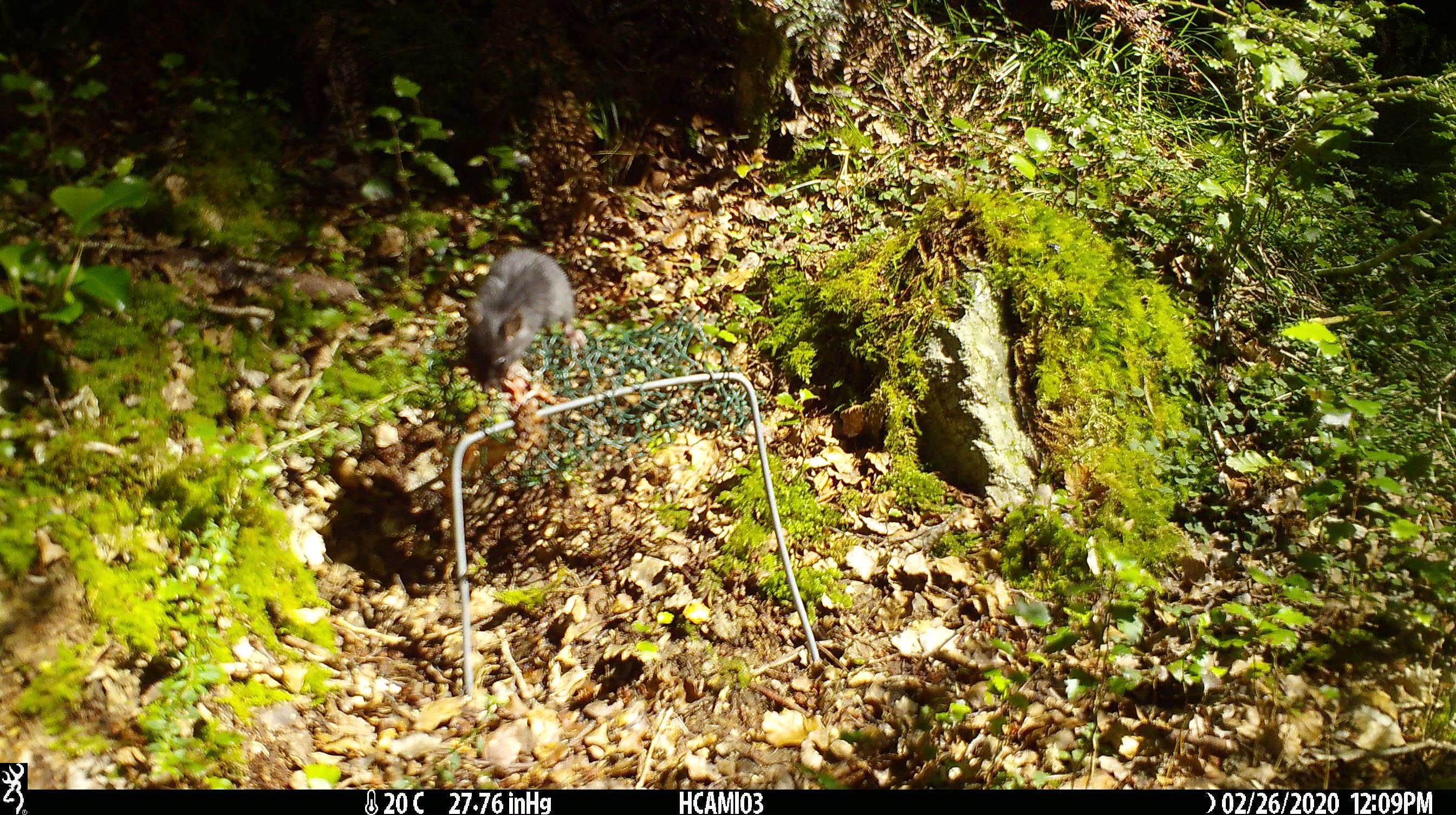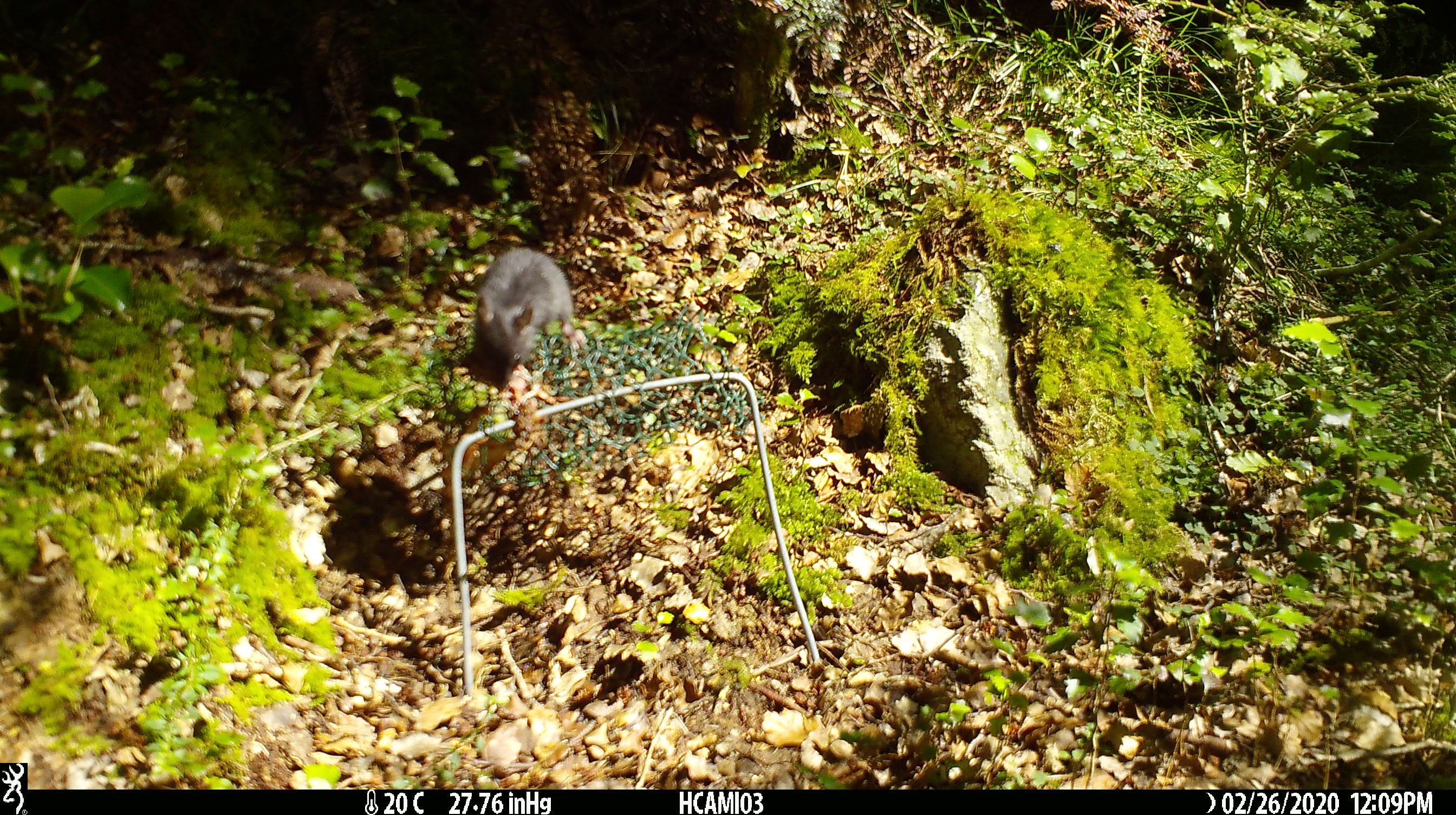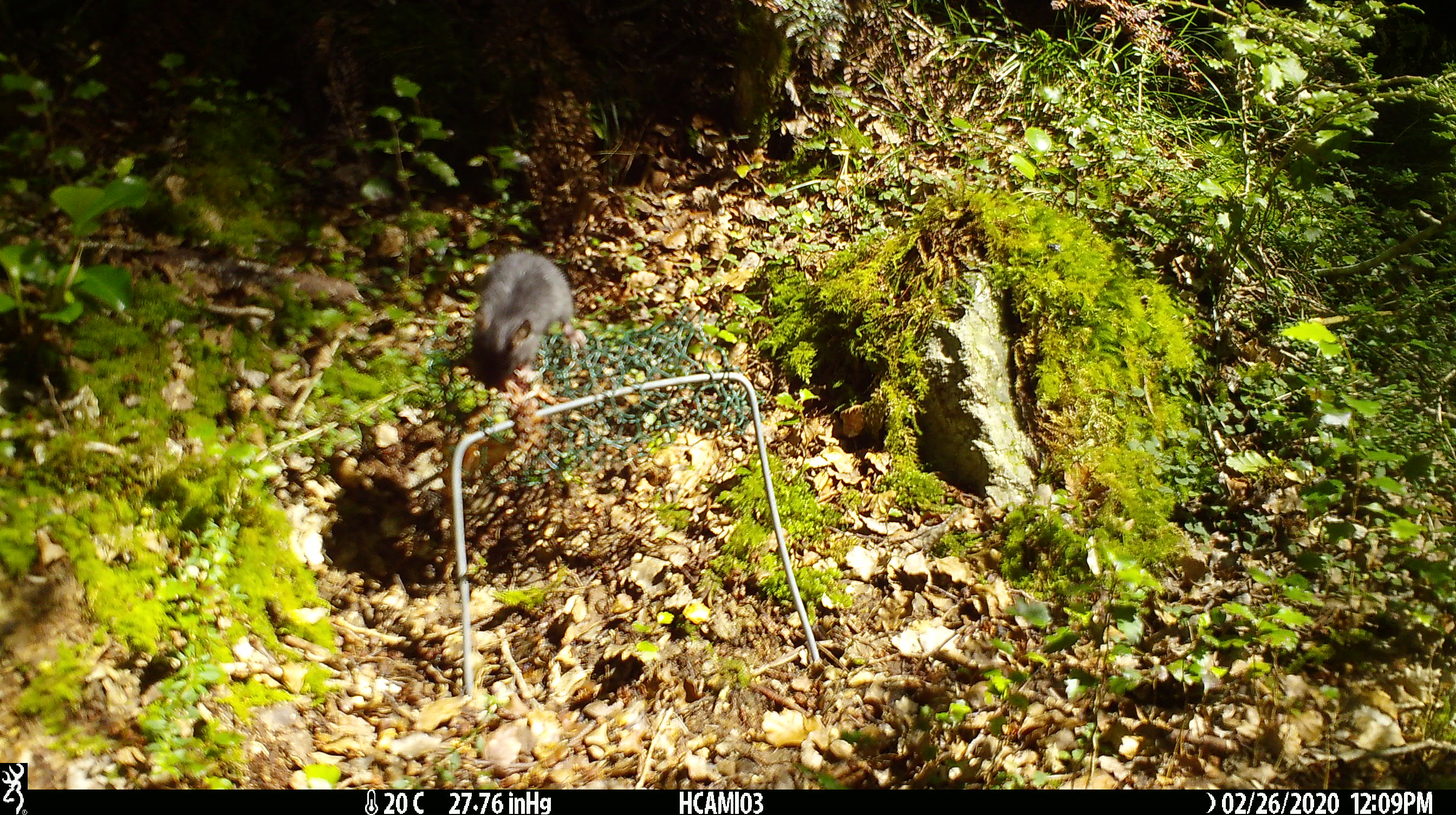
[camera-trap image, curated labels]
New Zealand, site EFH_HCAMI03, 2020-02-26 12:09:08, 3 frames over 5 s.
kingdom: Animalia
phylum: Chordata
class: Mammalia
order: Rodentia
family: Muridae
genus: Mus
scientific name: Mus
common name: mouse